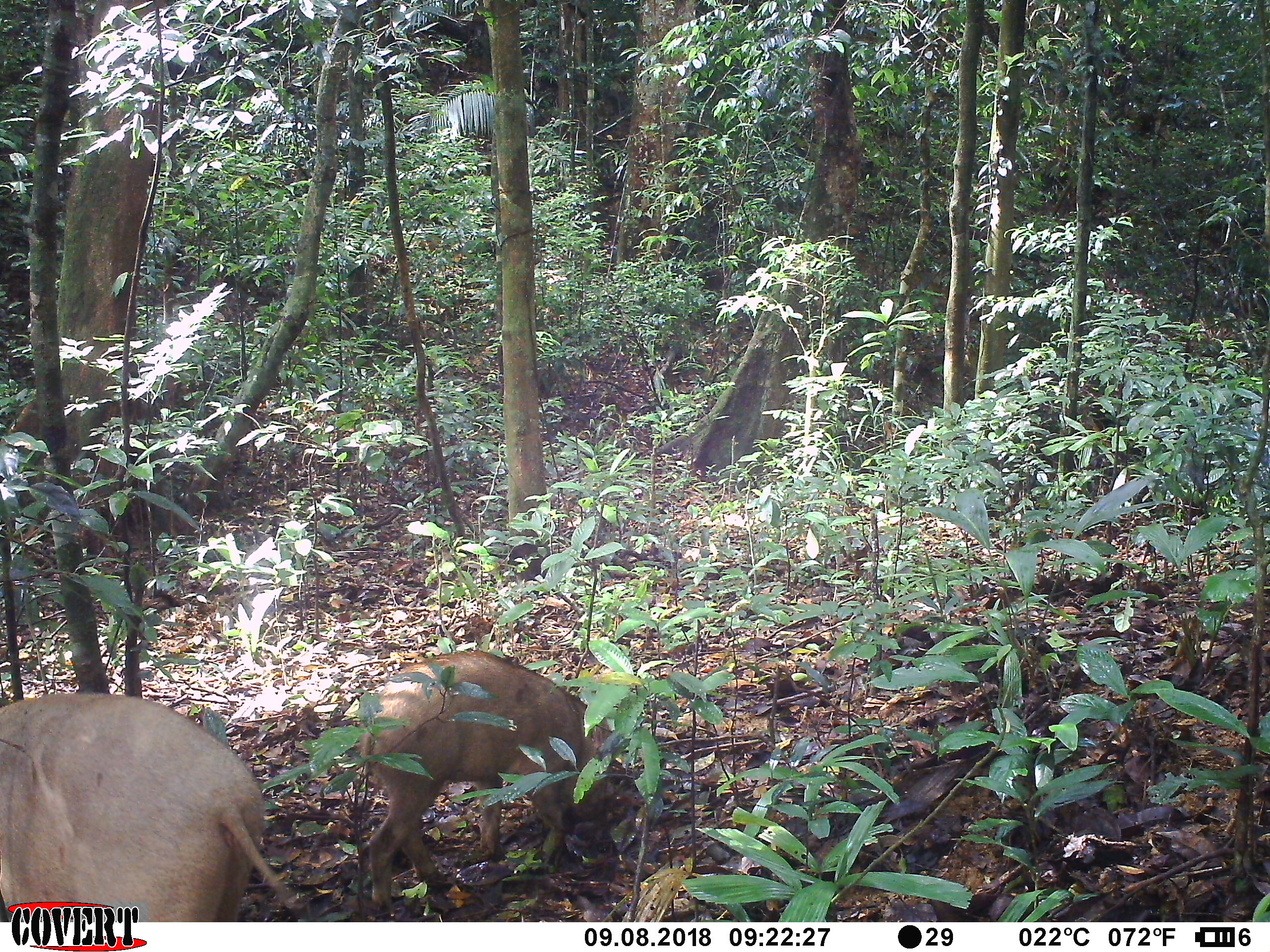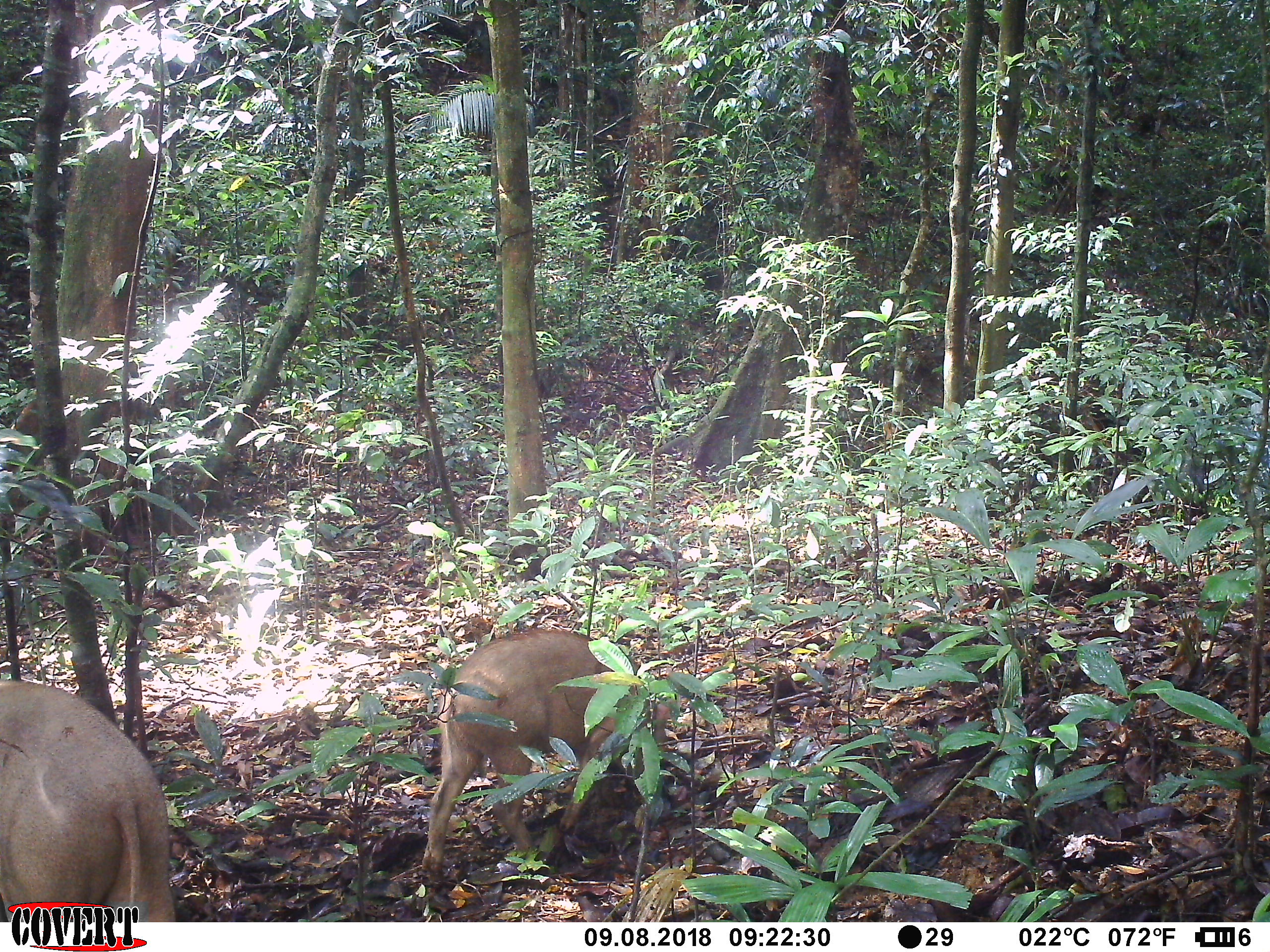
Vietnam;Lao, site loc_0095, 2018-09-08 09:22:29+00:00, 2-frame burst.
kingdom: Animalia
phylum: Chordata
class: Mammalia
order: Artiodactyla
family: Suidae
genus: Sus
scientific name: Sus scrofa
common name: eurasian wild pig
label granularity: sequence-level